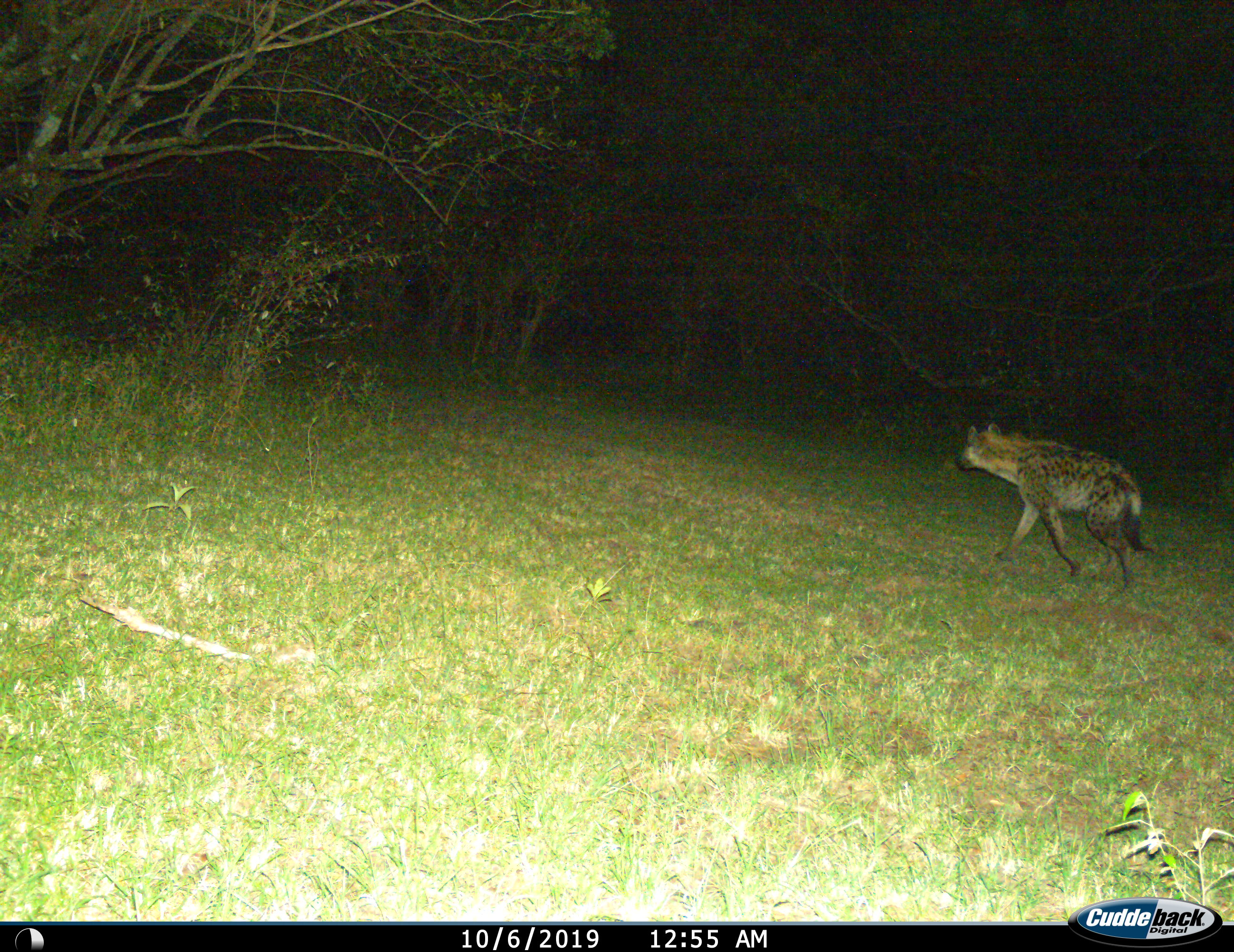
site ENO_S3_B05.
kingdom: Animalia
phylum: Chordata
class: Mammalia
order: Carnivora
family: Hyaenidae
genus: Crocuta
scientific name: Crocuta crocuta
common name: spotted hyena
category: hyenaspotted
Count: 1.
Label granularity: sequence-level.